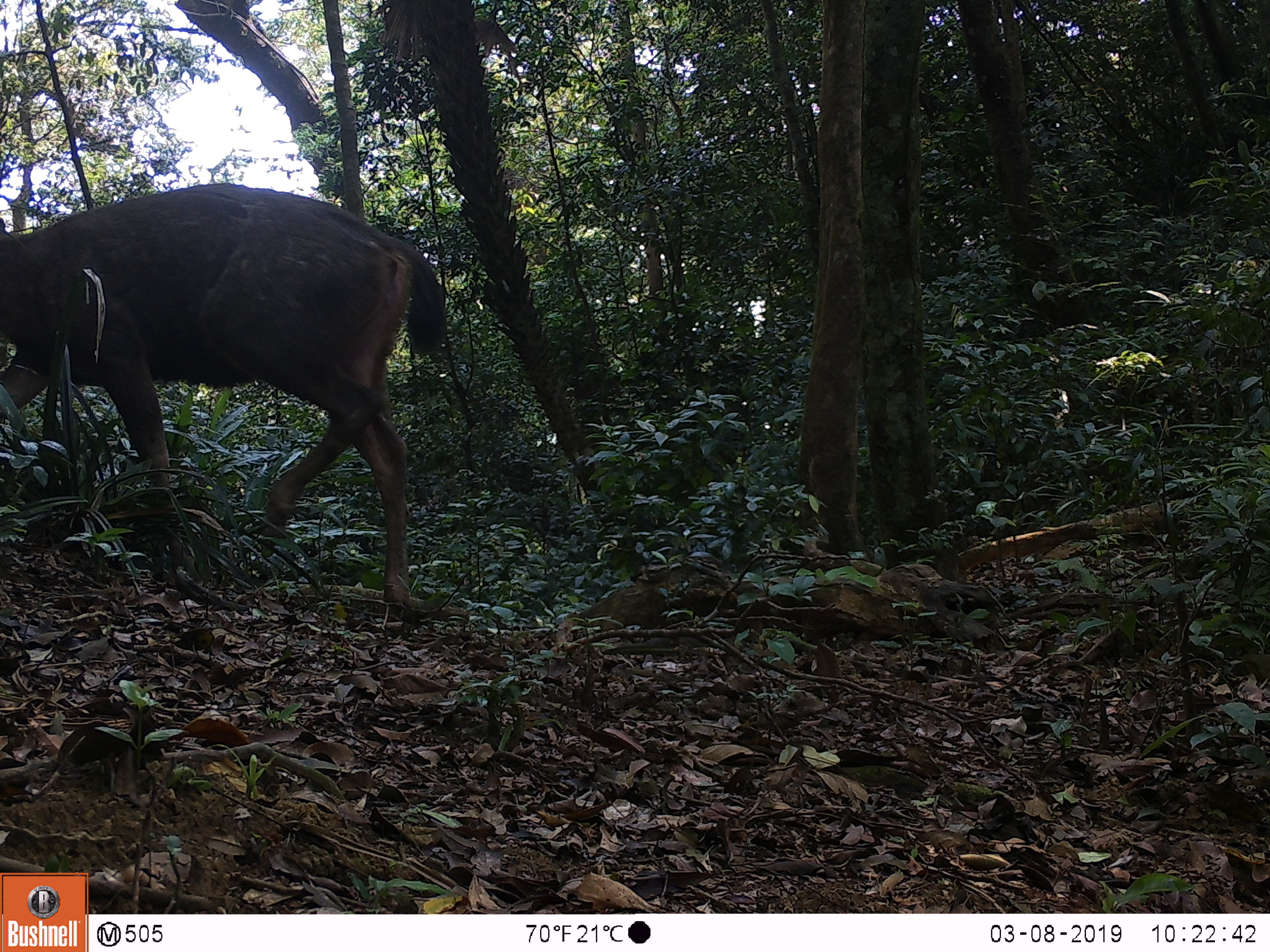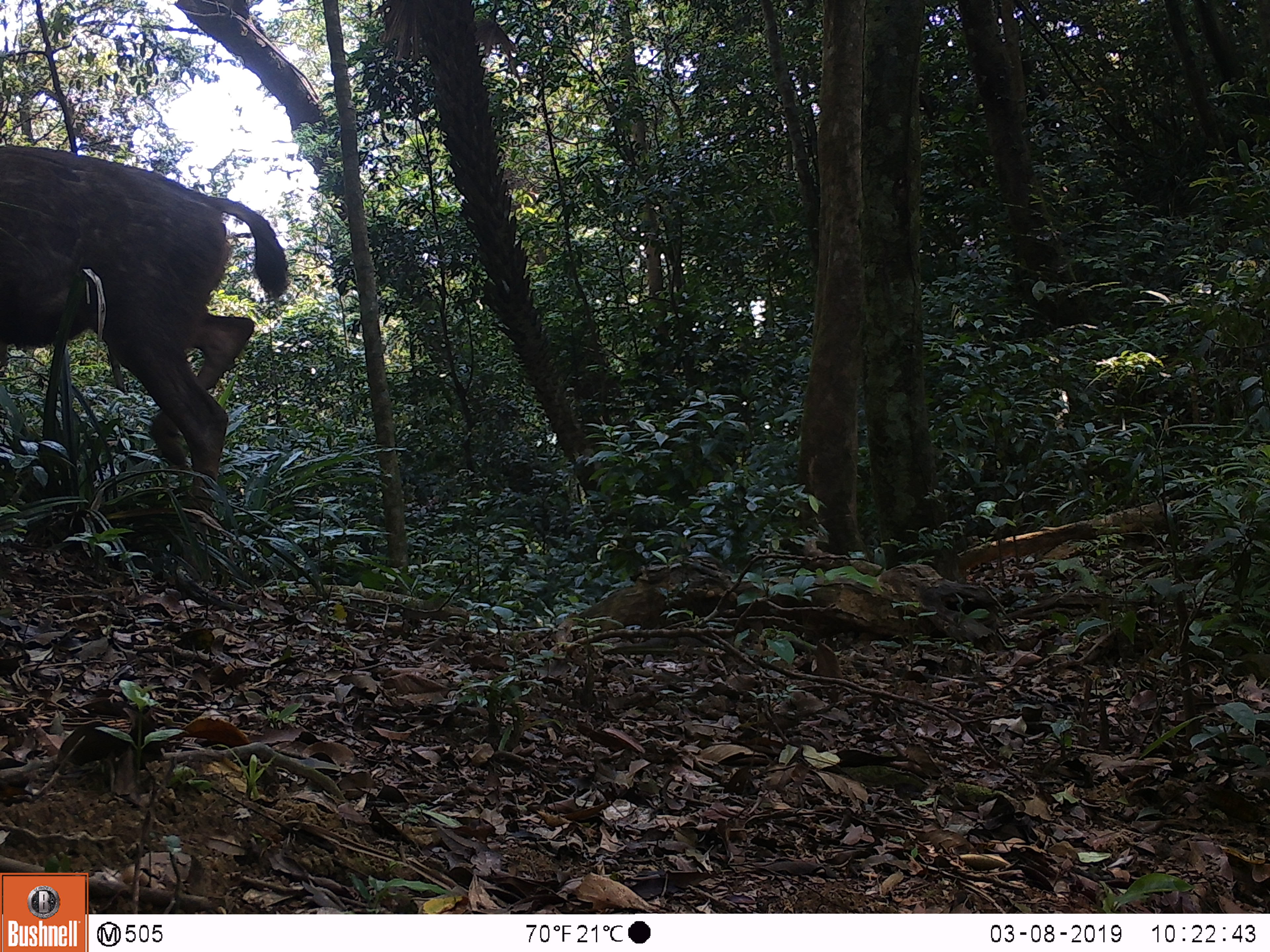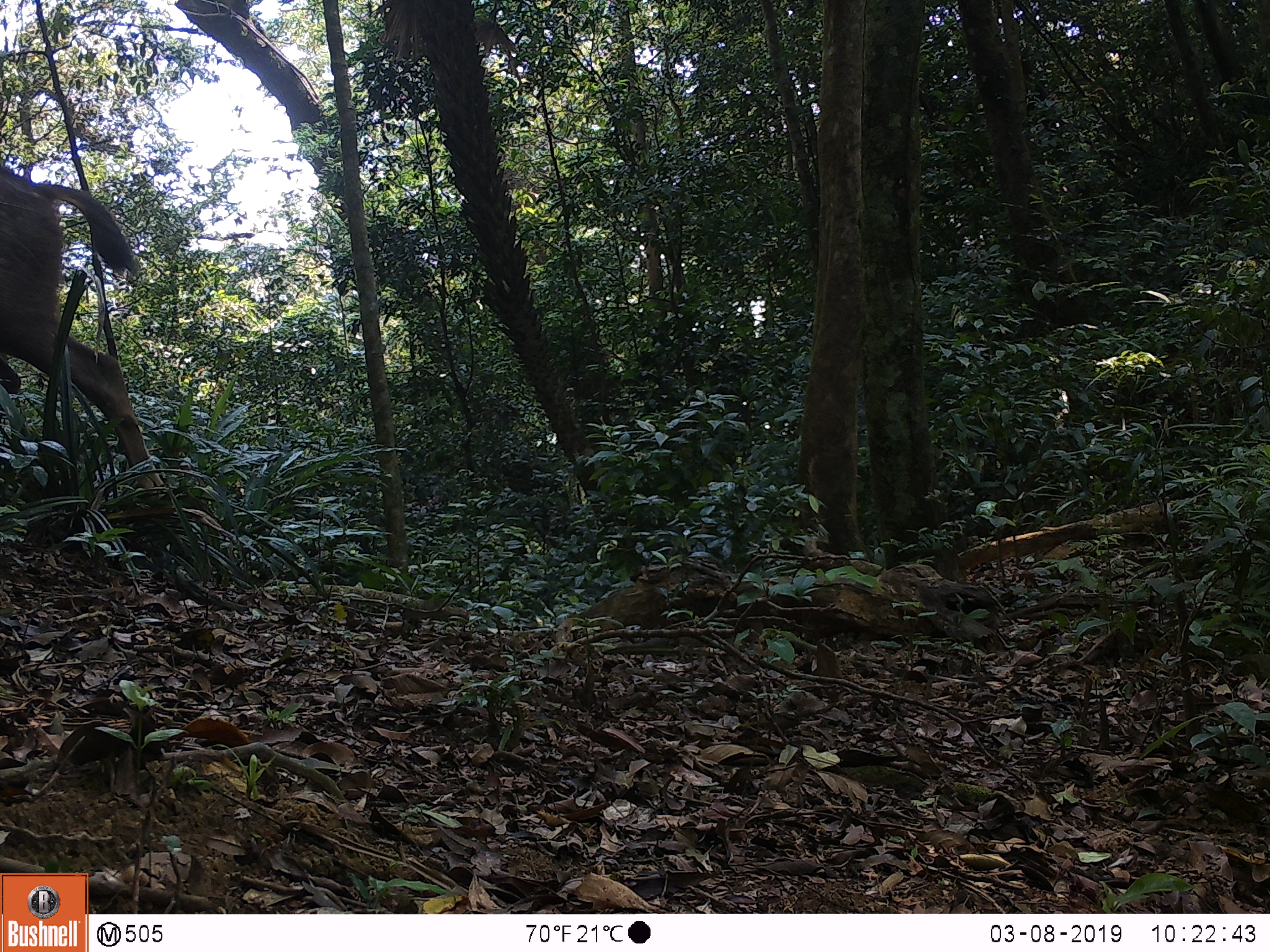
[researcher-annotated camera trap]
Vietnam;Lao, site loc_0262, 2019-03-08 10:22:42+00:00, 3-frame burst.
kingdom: Animalia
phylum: Chordata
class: Mammalia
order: Artiodactyla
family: Cervidae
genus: Rusa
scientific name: Rusa unicolor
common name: sambar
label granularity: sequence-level